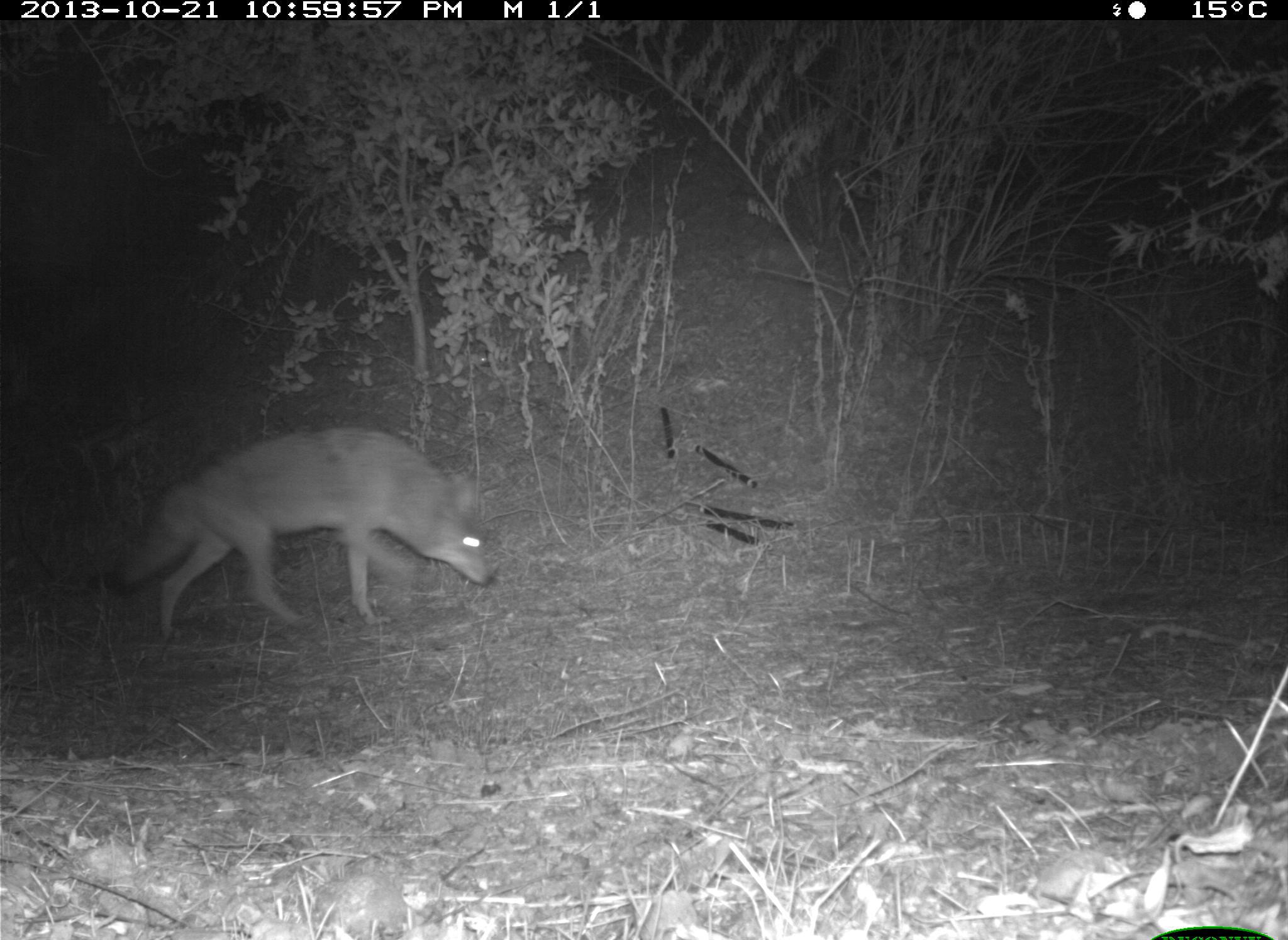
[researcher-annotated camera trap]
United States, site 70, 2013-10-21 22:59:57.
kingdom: Animalia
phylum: Chordata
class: Mammalia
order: Carnivora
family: Canidae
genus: Canis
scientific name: Canis latrans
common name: coyote